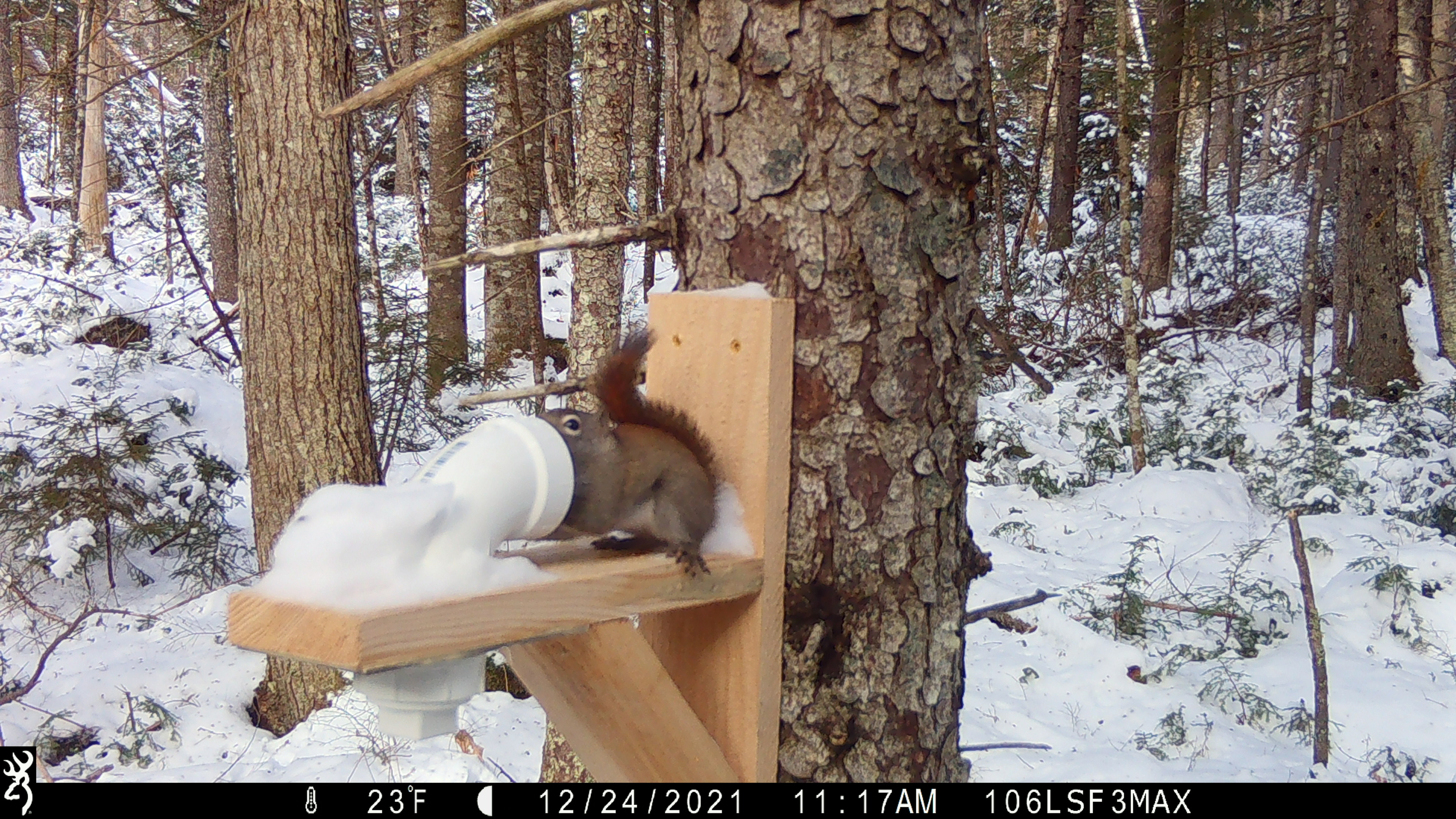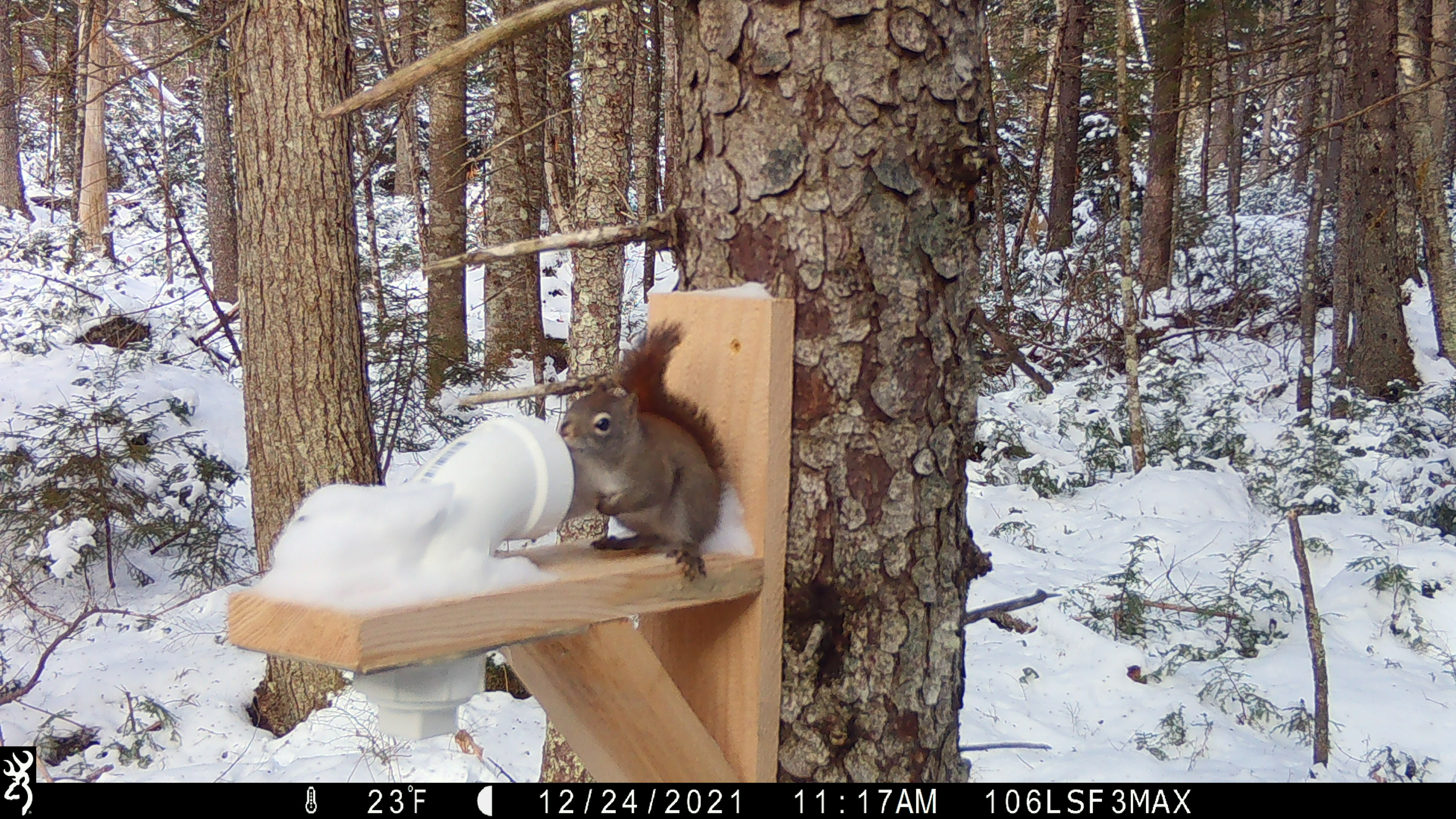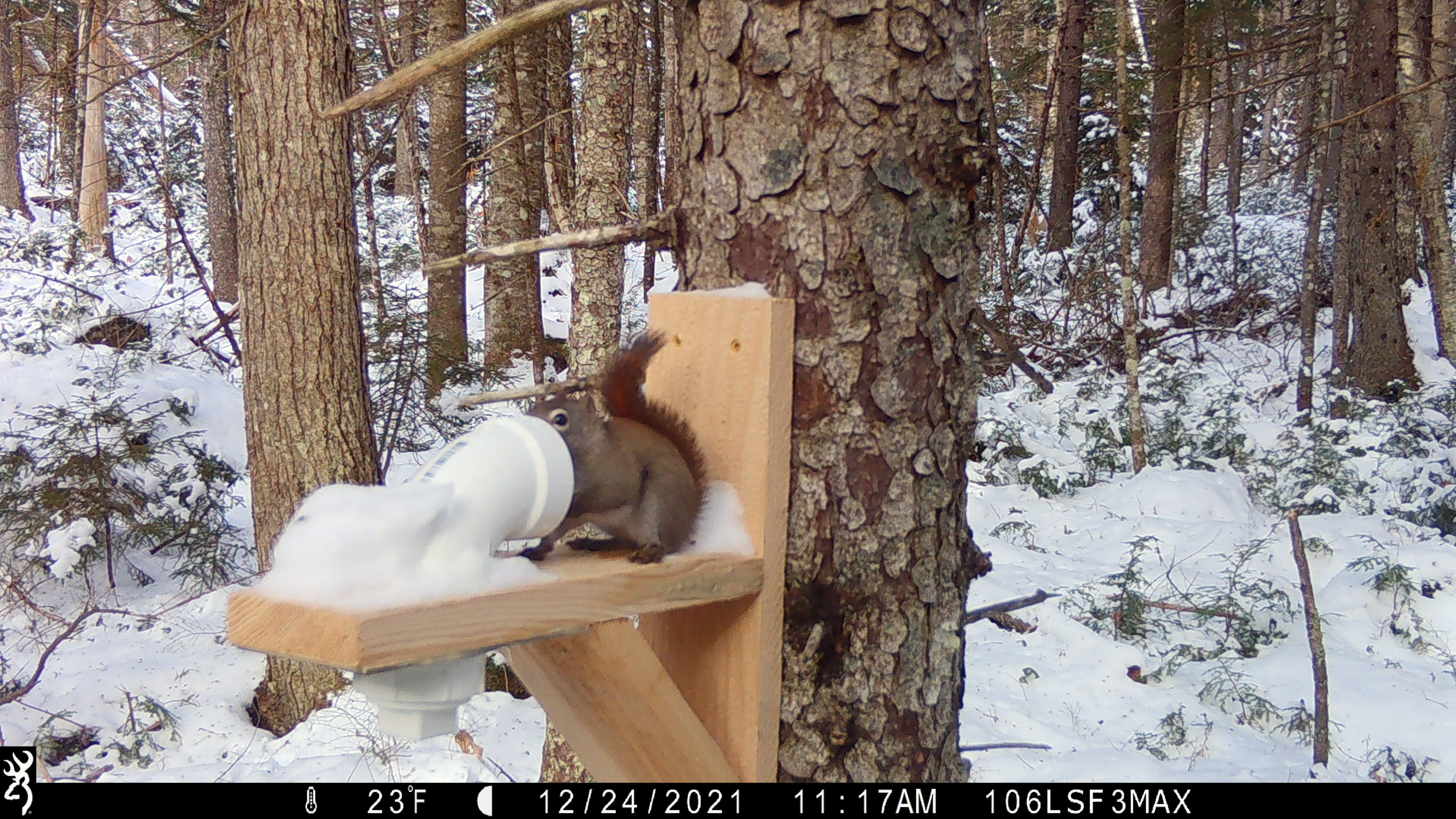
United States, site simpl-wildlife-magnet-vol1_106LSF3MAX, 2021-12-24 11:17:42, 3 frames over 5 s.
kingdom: Animalia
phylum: Chordata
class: Mammalia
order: Rodentia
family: Sciuridae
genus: Tamiasciurus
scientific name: Tamiasciurus hudsonicus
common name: red squirrel